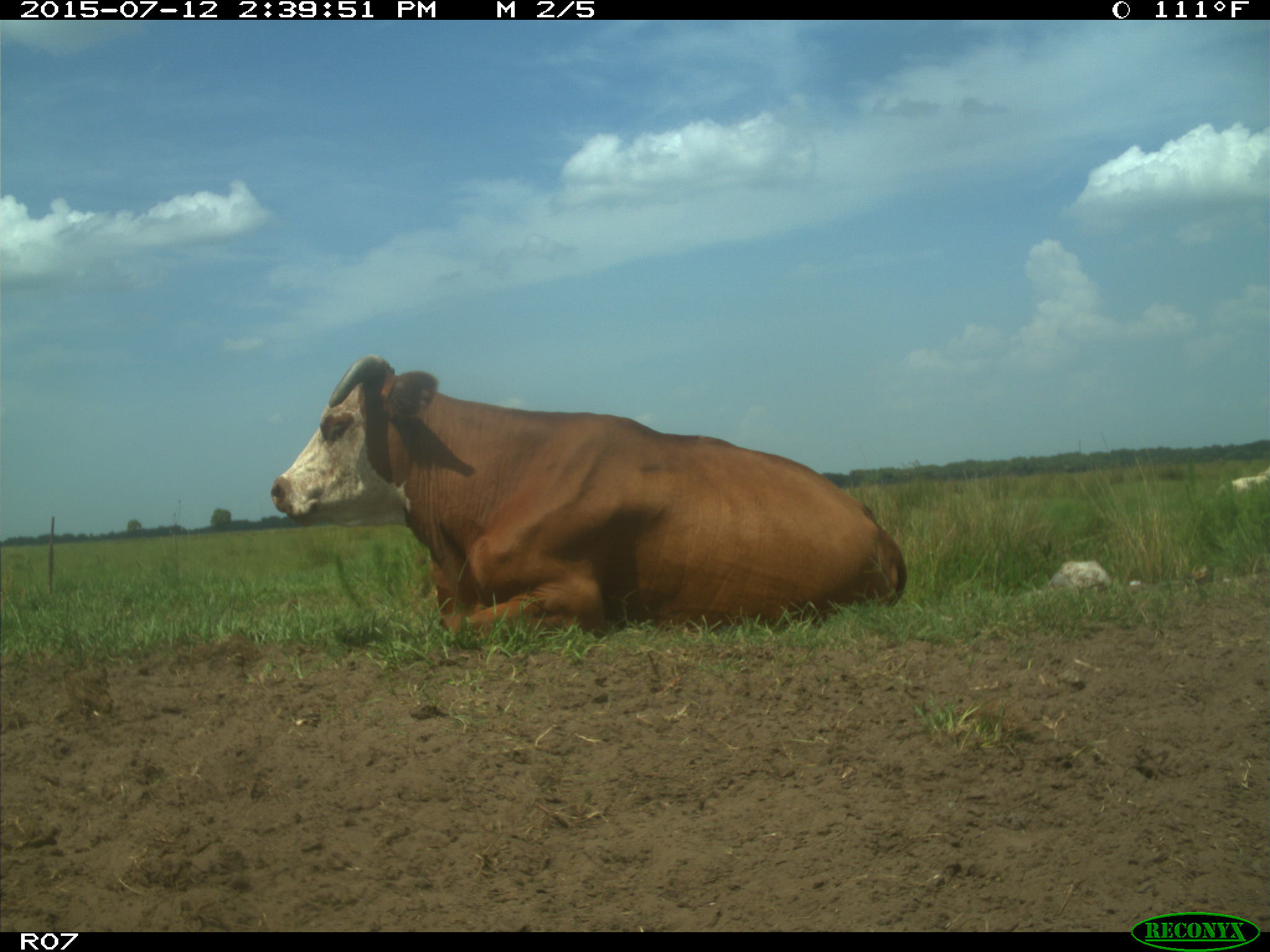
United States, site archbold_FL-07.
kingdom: Animalia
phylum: Chordata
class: Mammalia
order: Artiodactyla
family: Bovidae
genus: Bos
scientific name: Bos taurus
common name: domestic cow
Bos taurus (domestic cow).